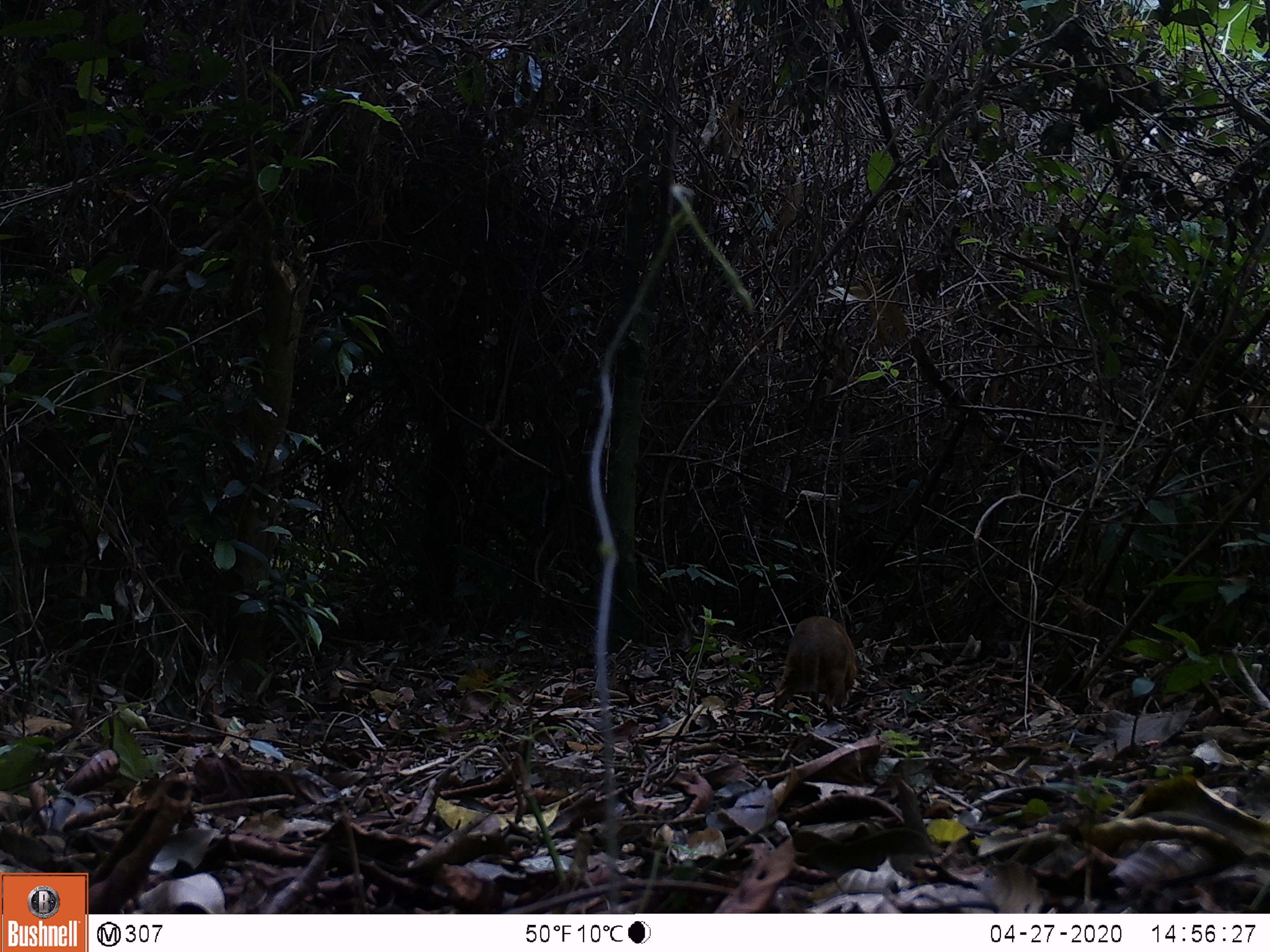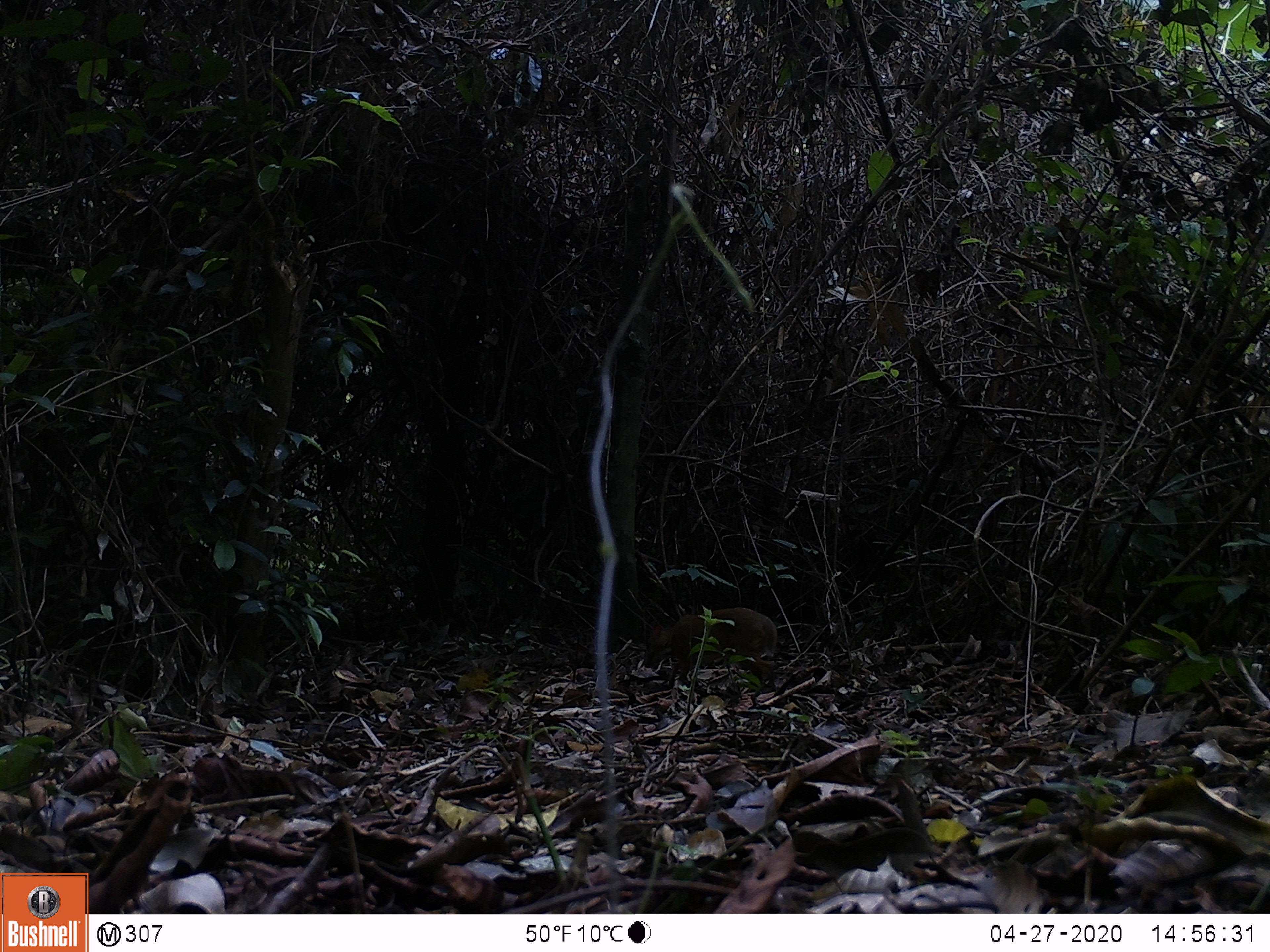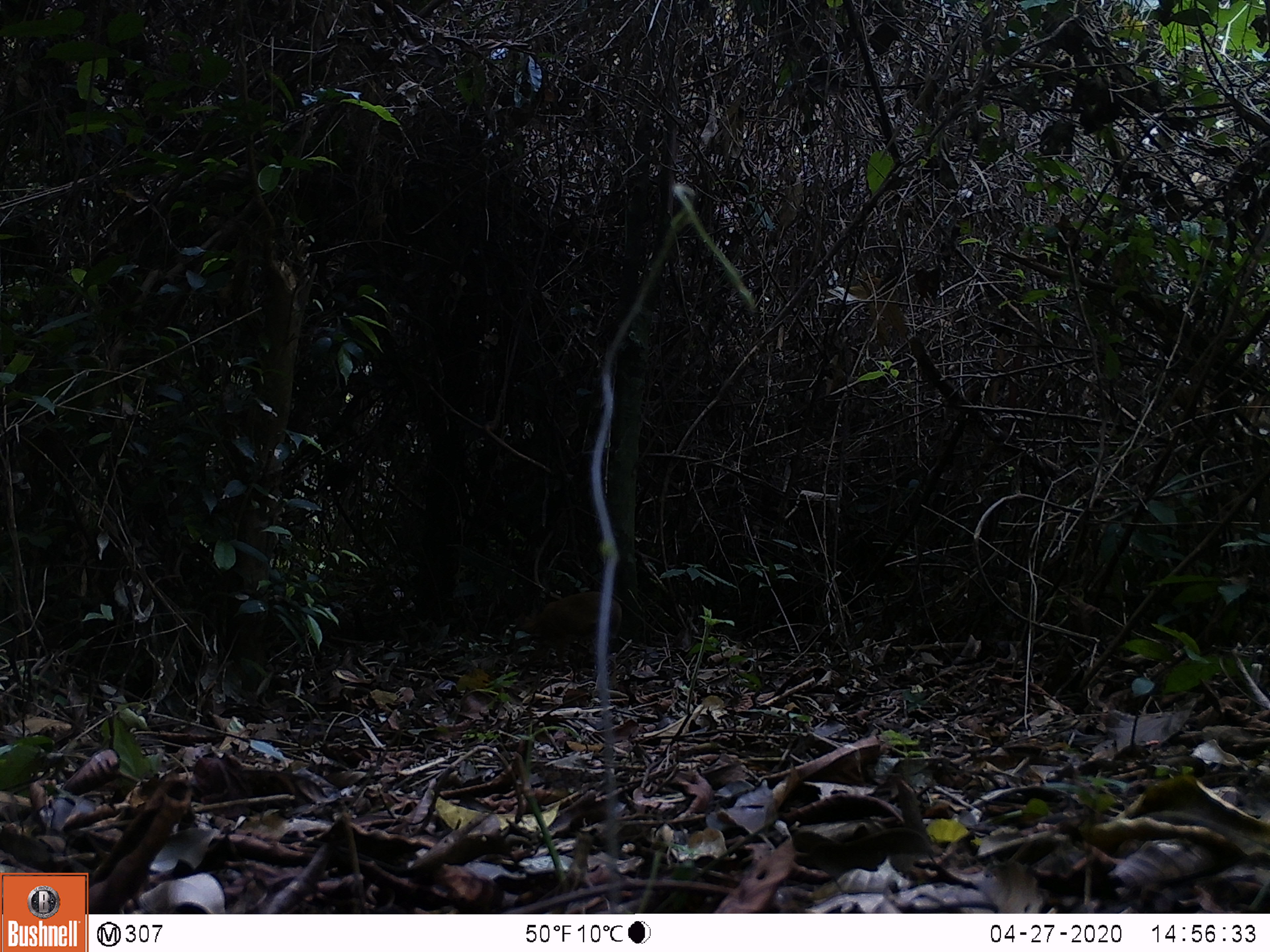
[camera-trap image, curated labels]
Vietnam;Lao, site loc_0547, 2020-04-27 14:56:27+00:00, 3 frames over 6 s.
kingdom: Animalia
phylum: Chordata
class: Mammalia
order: Artiodactyla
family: Tragulidae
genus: Moschiola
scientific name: Moschiola meminna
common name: chevrotain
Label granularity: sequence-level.